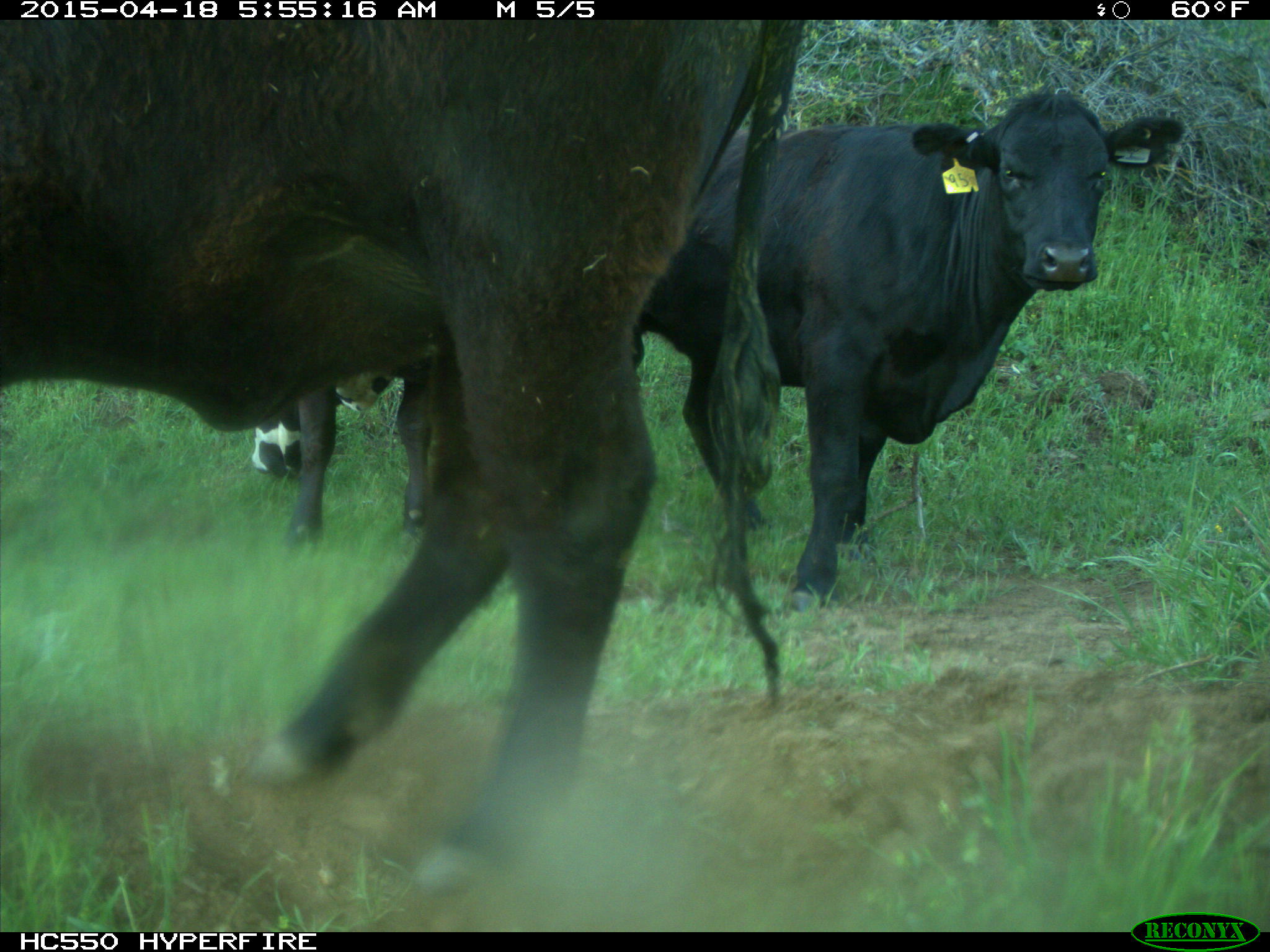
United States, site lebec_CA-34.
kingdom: Animalia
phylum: Chordata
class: Mammalia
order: Artiodactyla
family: Bovidae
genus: Bos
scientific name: Bos taurus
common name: domestic cow